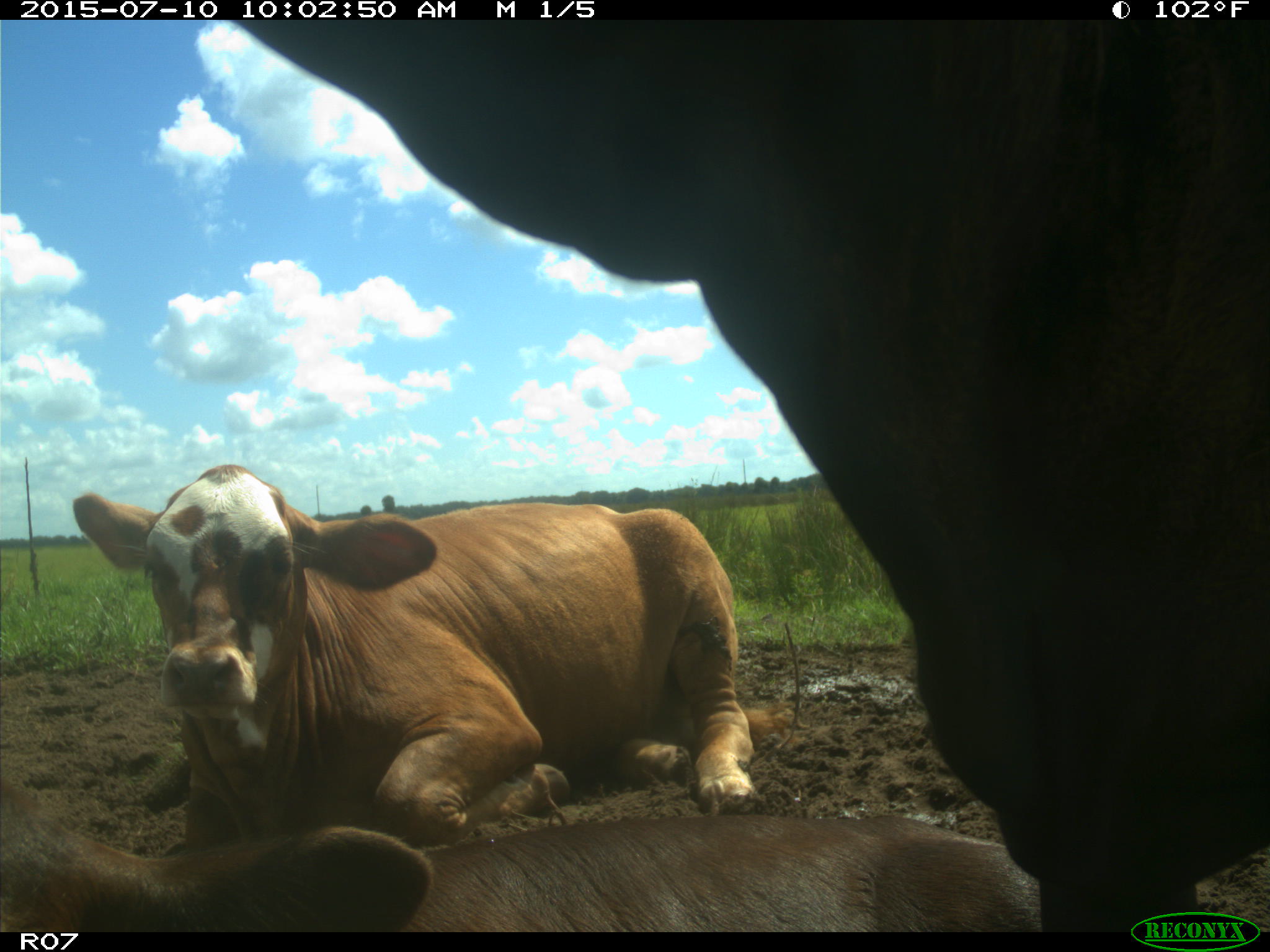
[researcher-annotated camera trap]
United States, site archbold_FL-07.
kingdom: Animalia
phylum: Chordata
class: Mammalia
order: Artiodactyla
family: Bovidae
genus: Bos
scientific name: Bos taurus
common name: domestic cow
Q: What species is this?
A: Bos taurus (domestic cow).